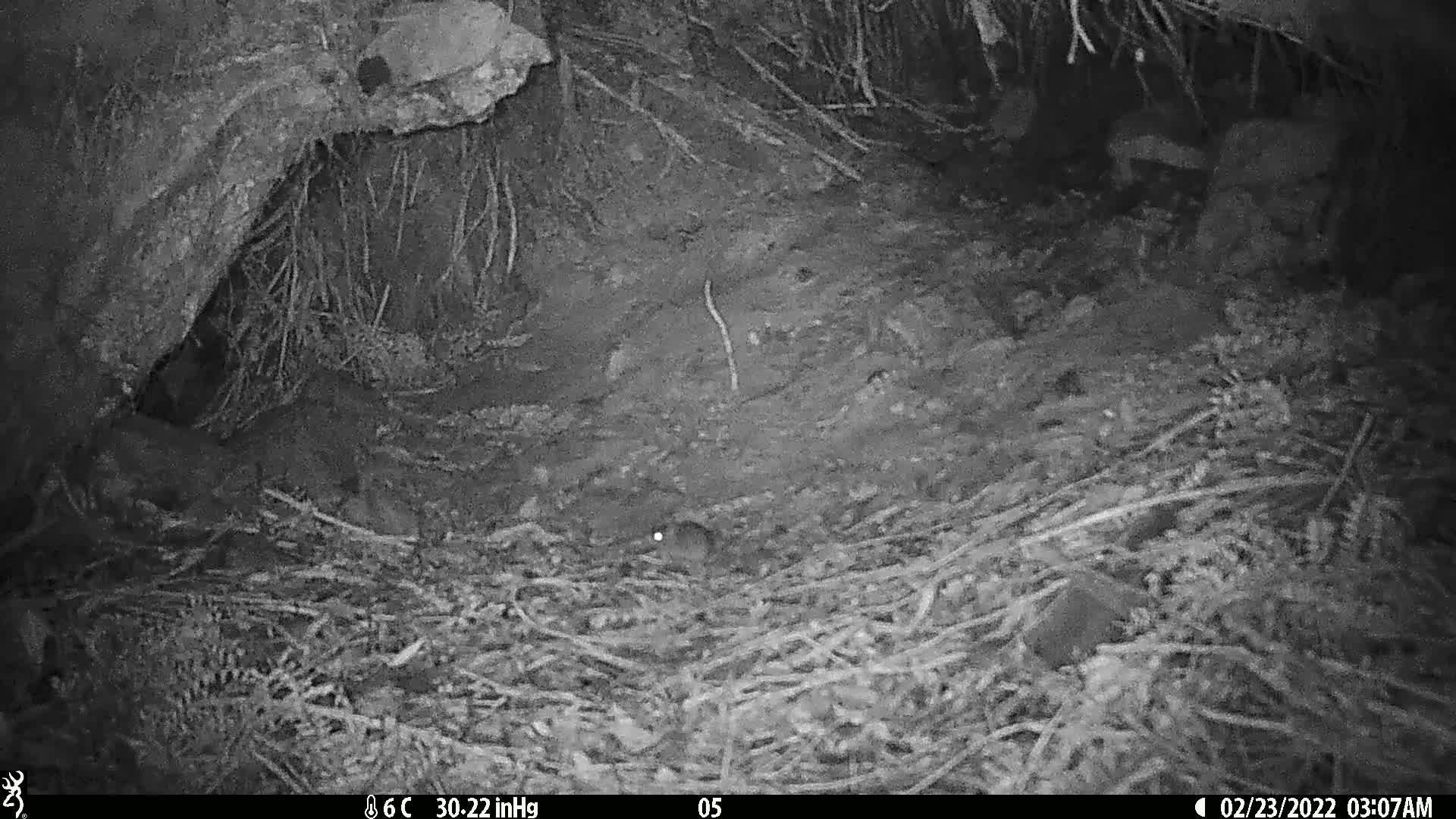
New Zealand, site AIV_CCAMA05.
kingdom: Animalia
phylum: Chordata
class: Mammalia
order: Rodentia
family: Muridae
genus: Mus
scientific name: Mus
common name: mouse